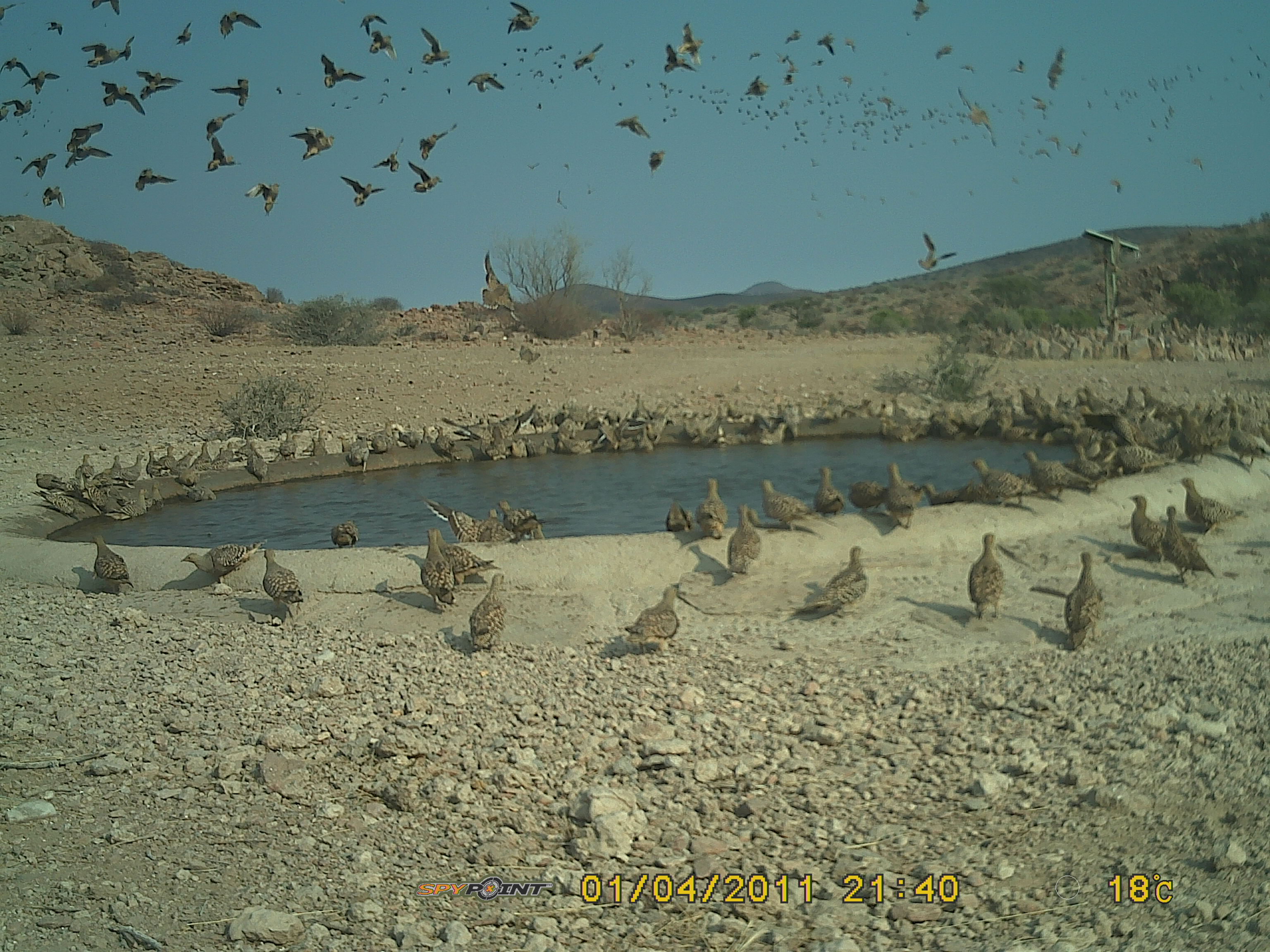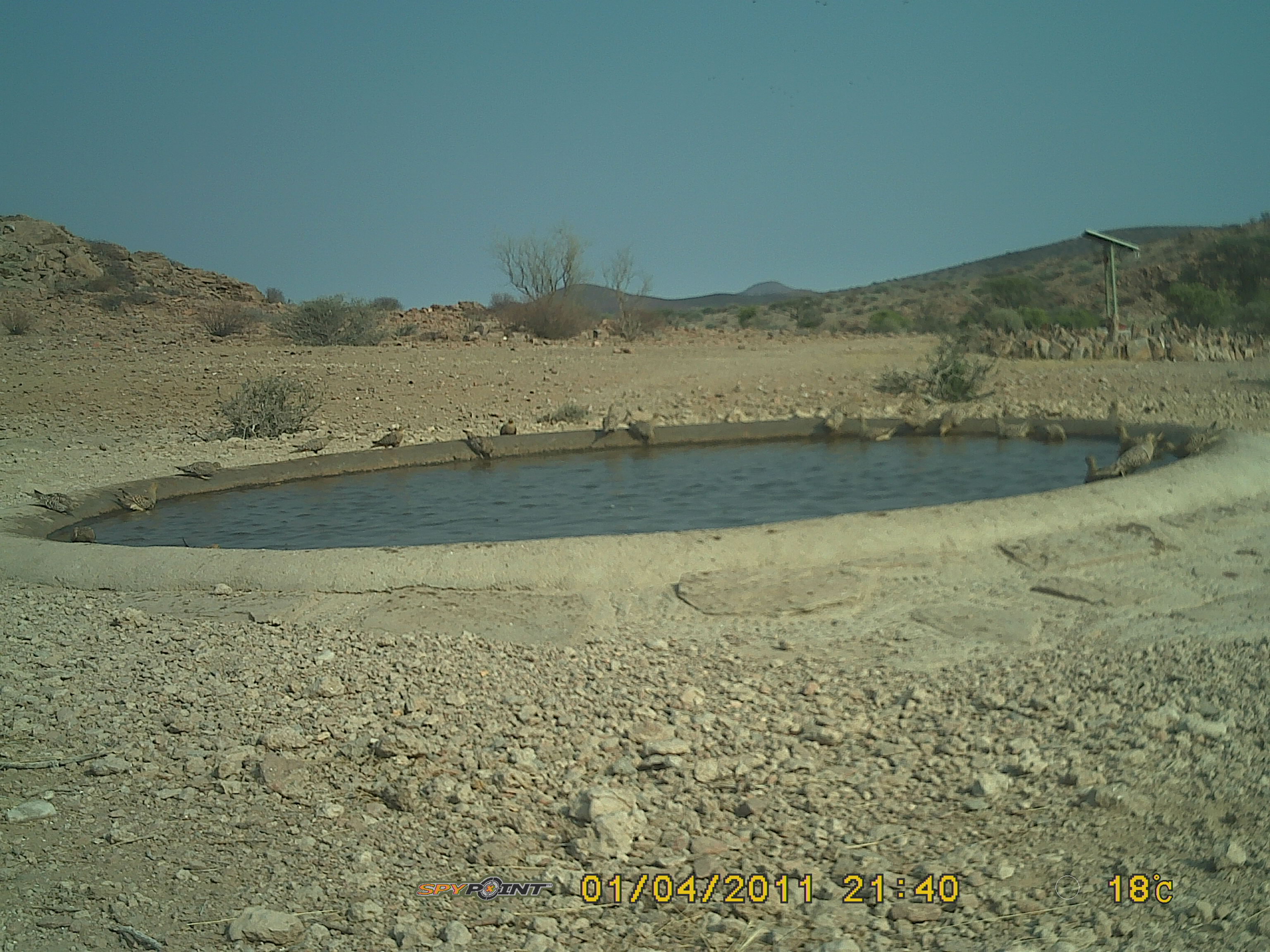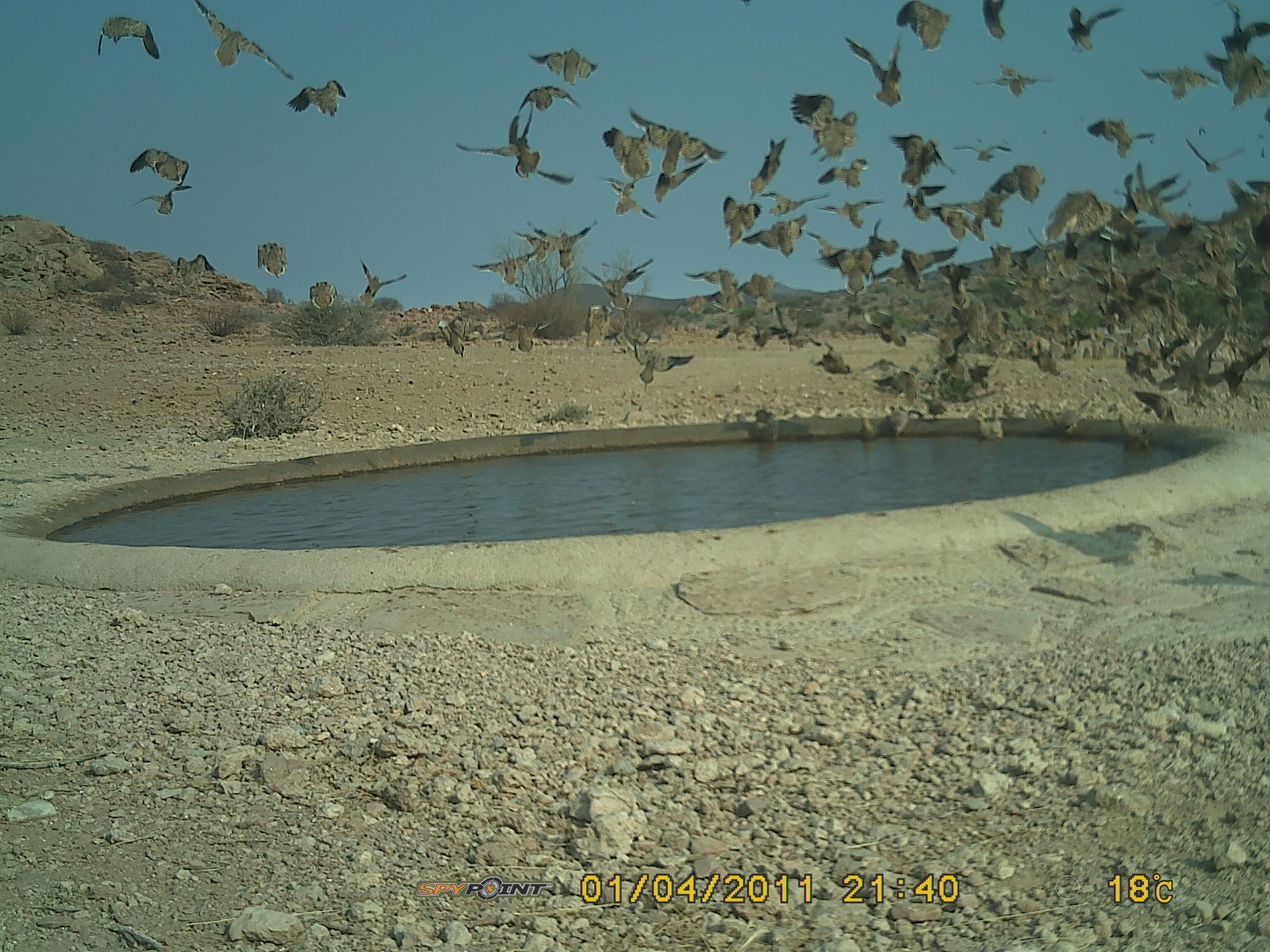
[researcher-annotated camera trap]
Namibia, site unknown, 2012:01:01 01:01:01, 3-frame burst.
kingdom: Animalia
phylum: Chordata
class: Aves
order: Pterocliformes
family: Pteroclidae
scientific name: Pteroclidae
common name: sandgrouse